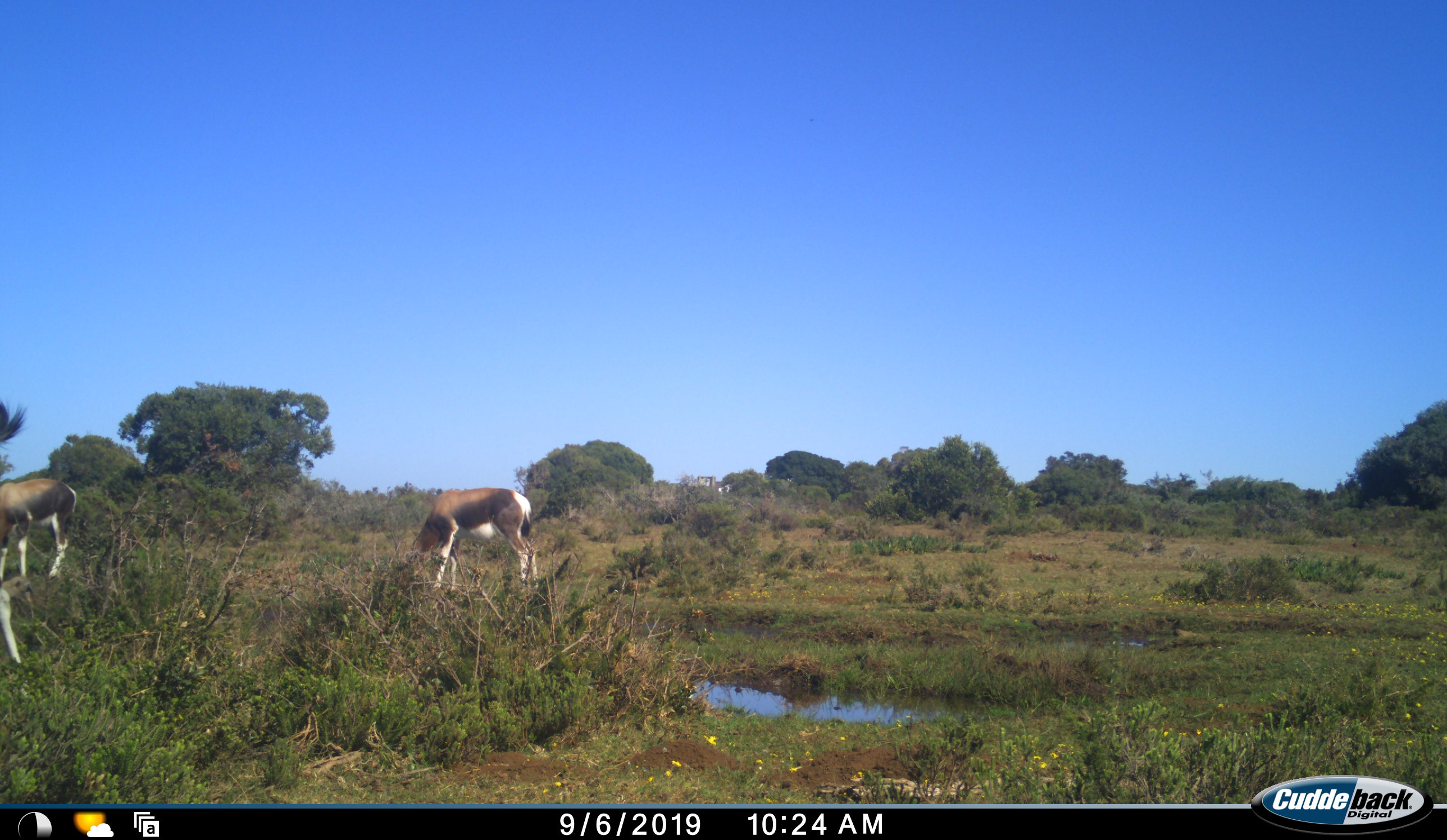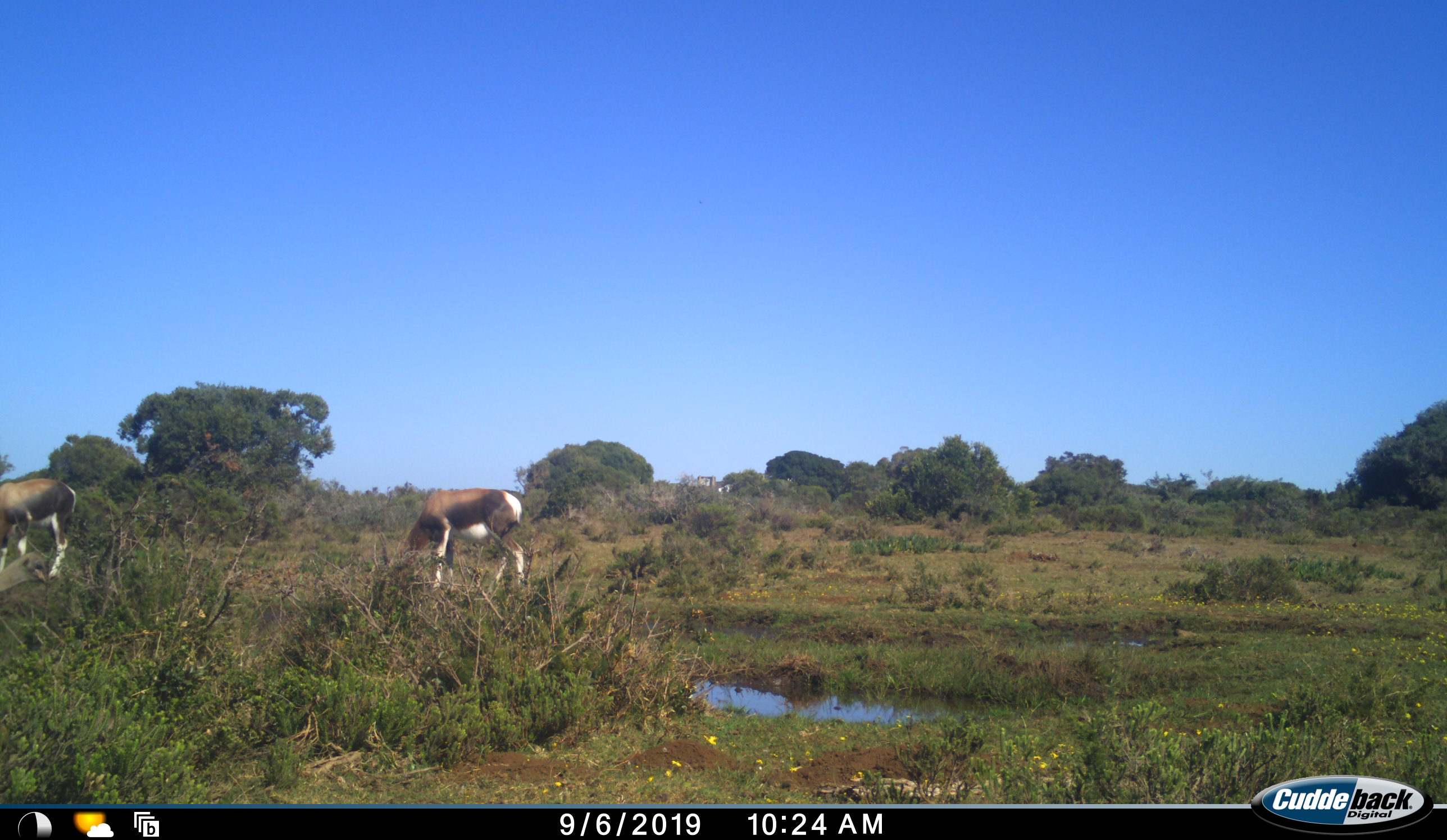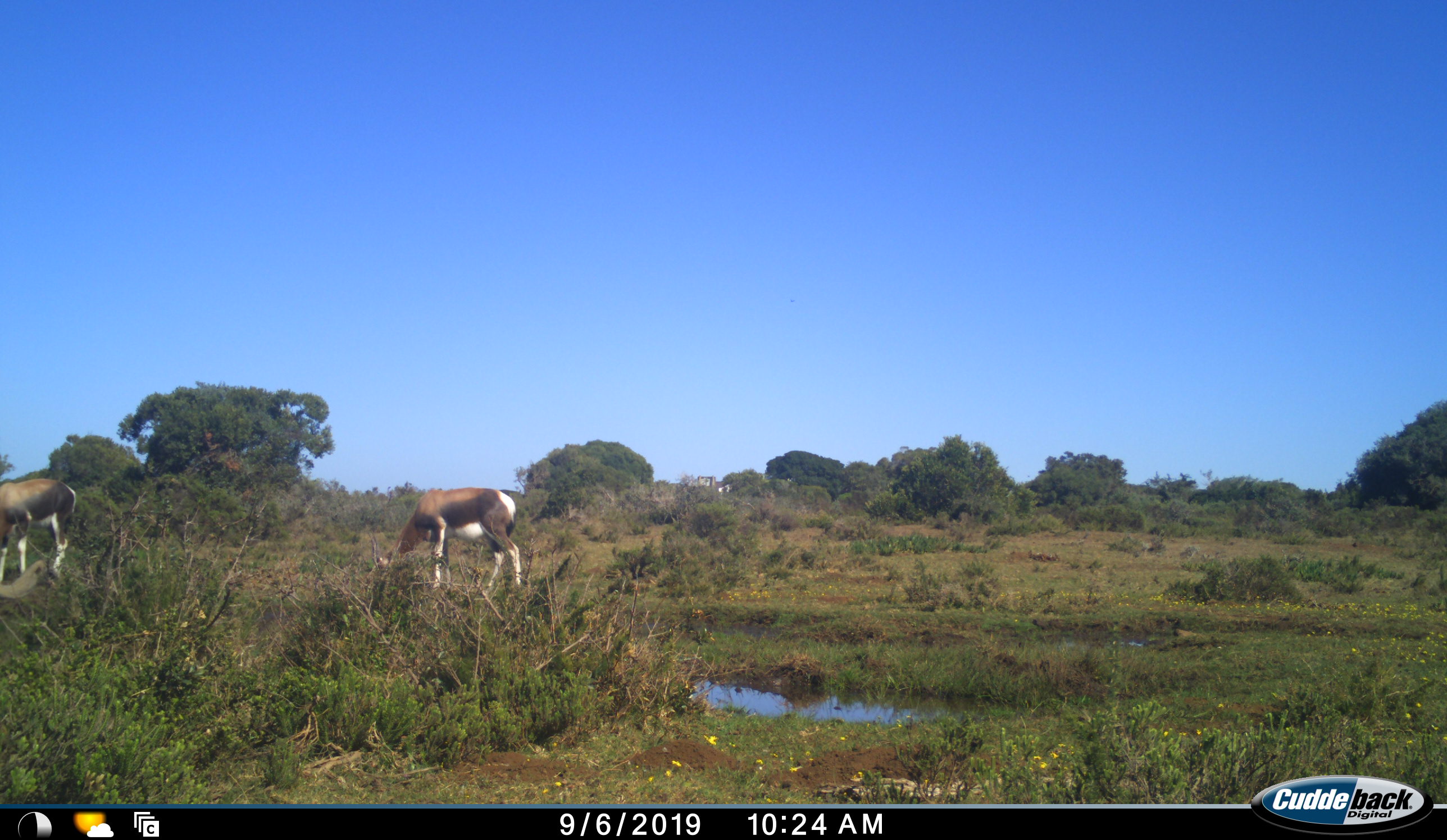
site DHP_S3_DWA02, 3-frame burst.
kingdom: Animalia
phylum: Chordata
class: Mammalia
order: Artiodactyla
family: Bovidae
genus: Damaliscus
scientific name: Damaliscus pygargus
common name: bontebok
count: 3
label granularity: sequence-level